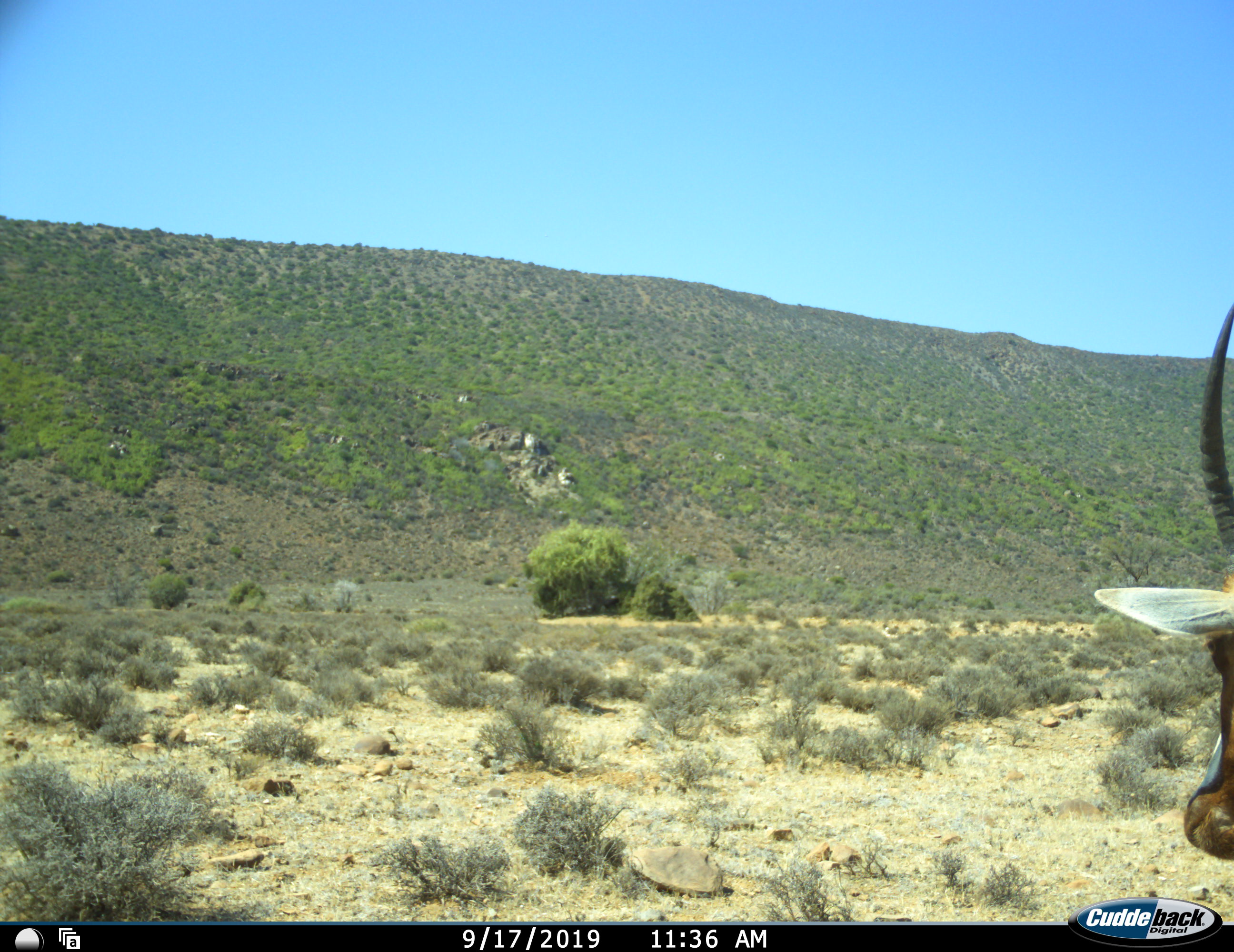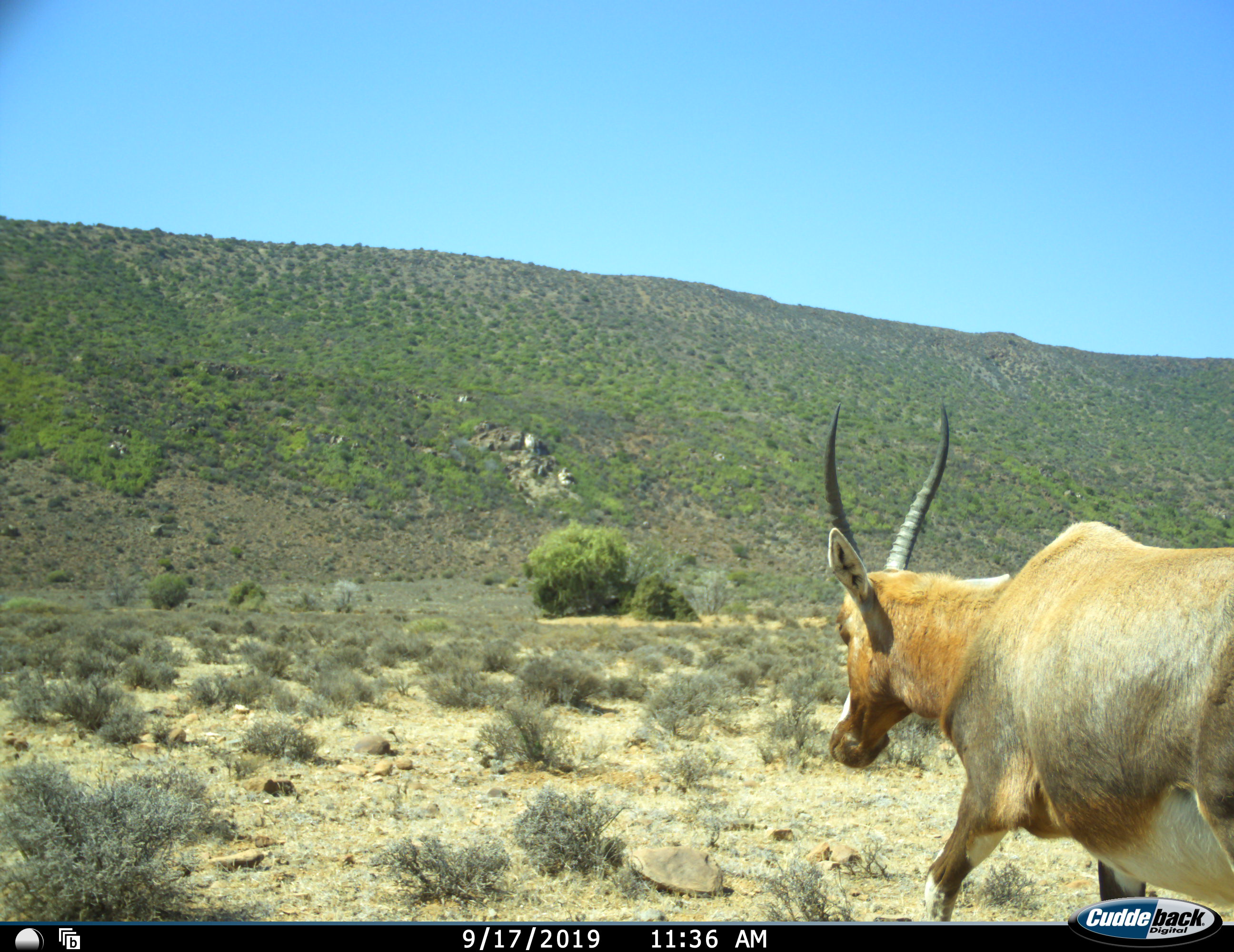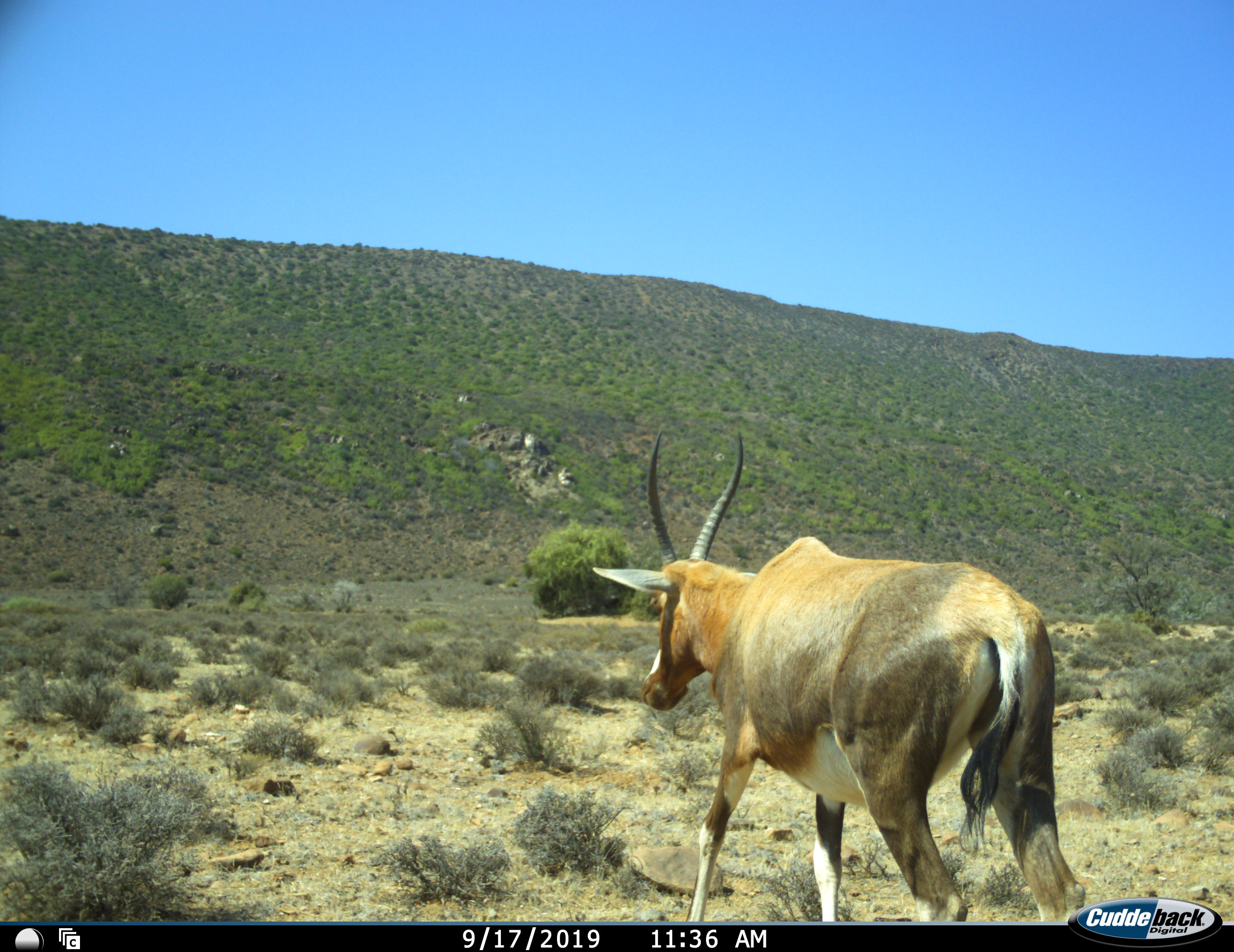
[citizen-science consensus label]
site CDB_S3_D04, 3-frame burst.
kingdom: Animalia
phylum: Chordata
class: Mammalia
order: Artiodactyla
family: Bovidae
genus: Damaliscus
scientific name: Damaliscus pygargus phillipsi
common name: blesbok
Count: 1.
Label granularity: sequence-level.